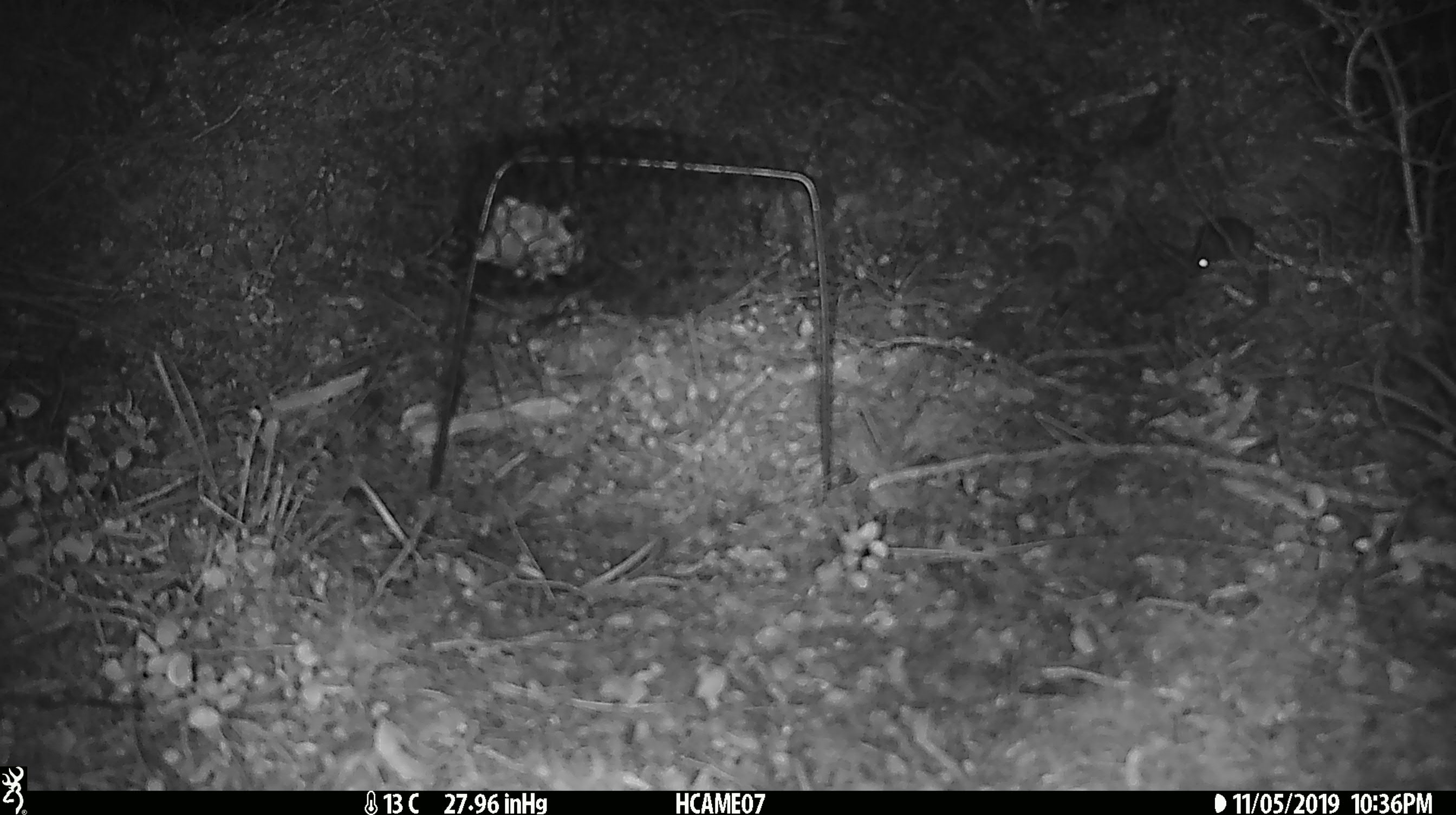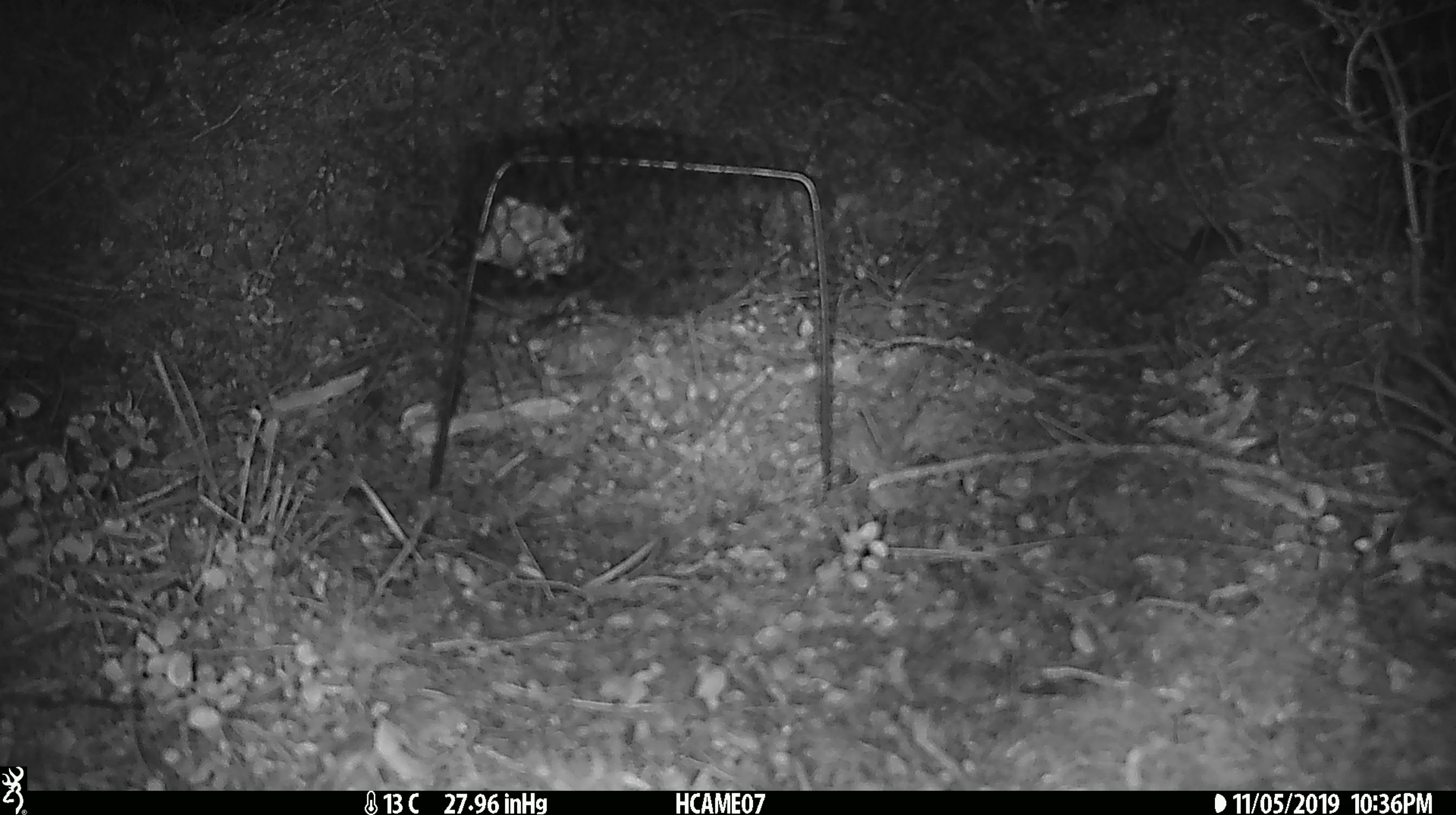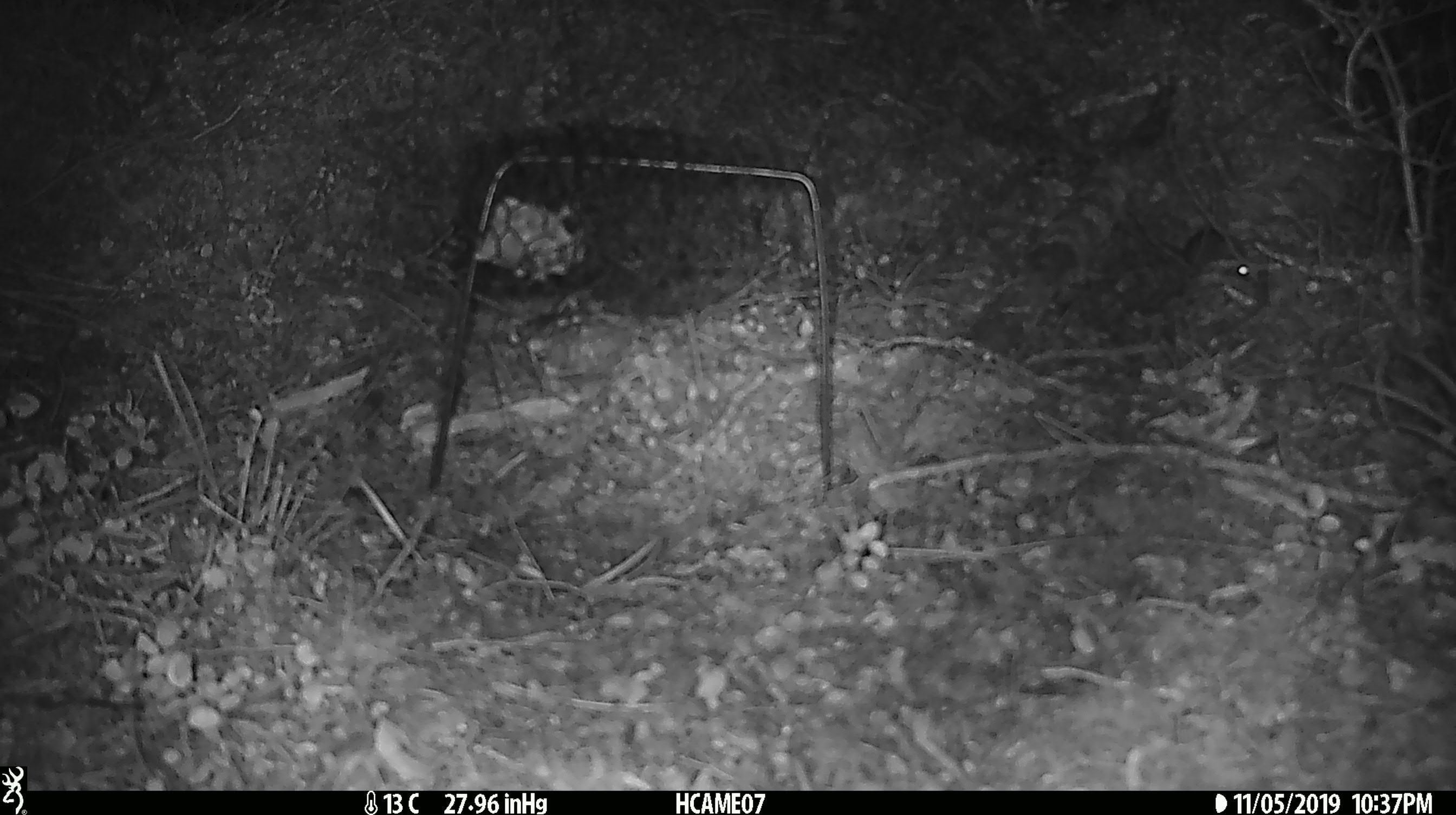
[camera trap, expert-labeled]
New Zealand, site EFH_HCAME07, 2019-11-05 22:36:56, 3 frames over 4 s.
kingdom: Animalia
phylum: Chordata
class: Mammalia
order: Rodentia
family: Muridae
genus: Mus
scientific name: Mus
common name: mouse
Mouse (Mus).